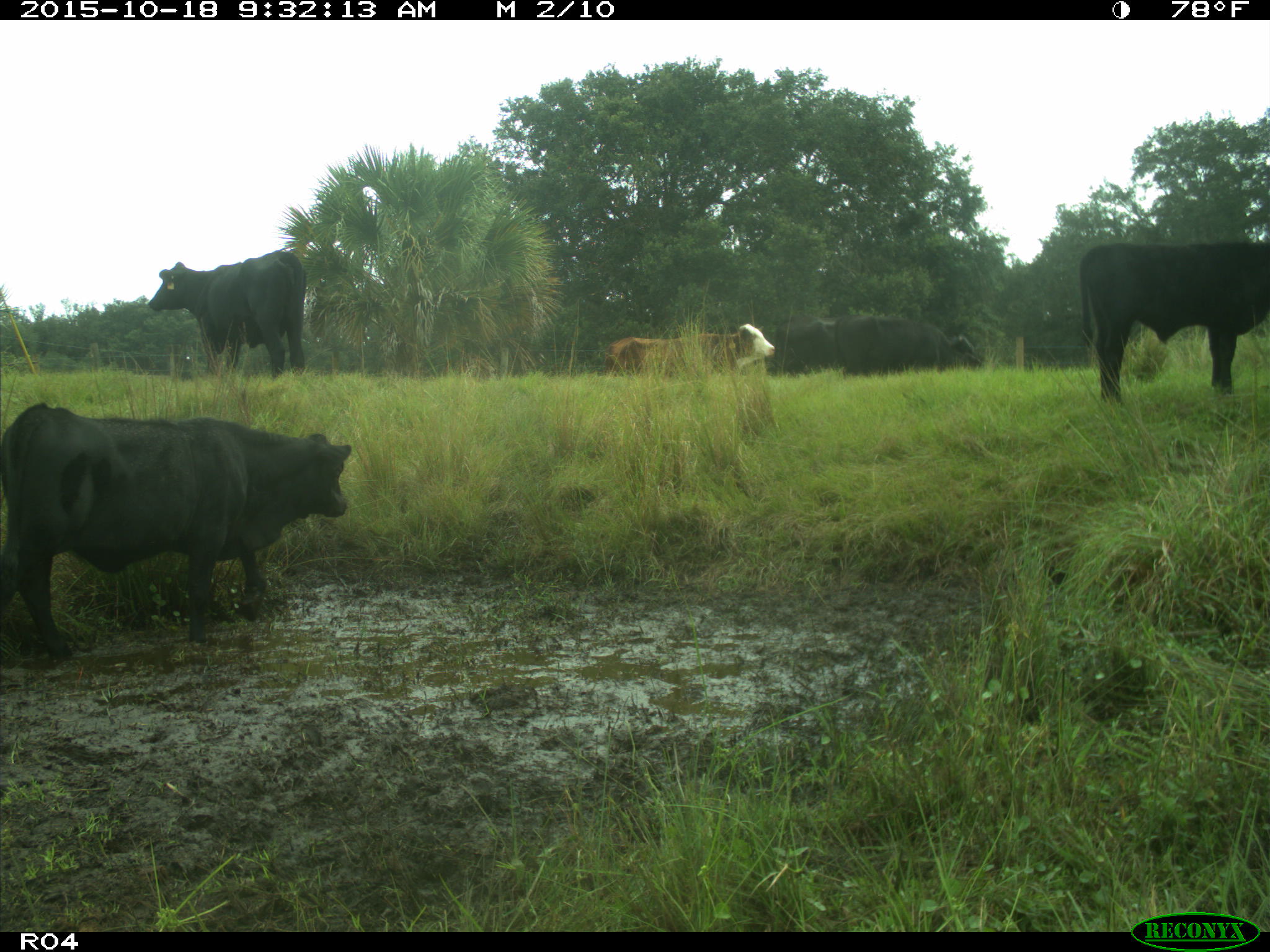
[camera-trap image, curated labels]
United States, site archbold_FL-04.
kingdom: Animalia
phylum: Chordata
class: Mammalia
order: Artiodactyla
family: Bovidae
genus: Bos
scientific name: Bos taurus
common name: domestic cow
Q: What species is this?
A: Bos taurus (domestic cow).